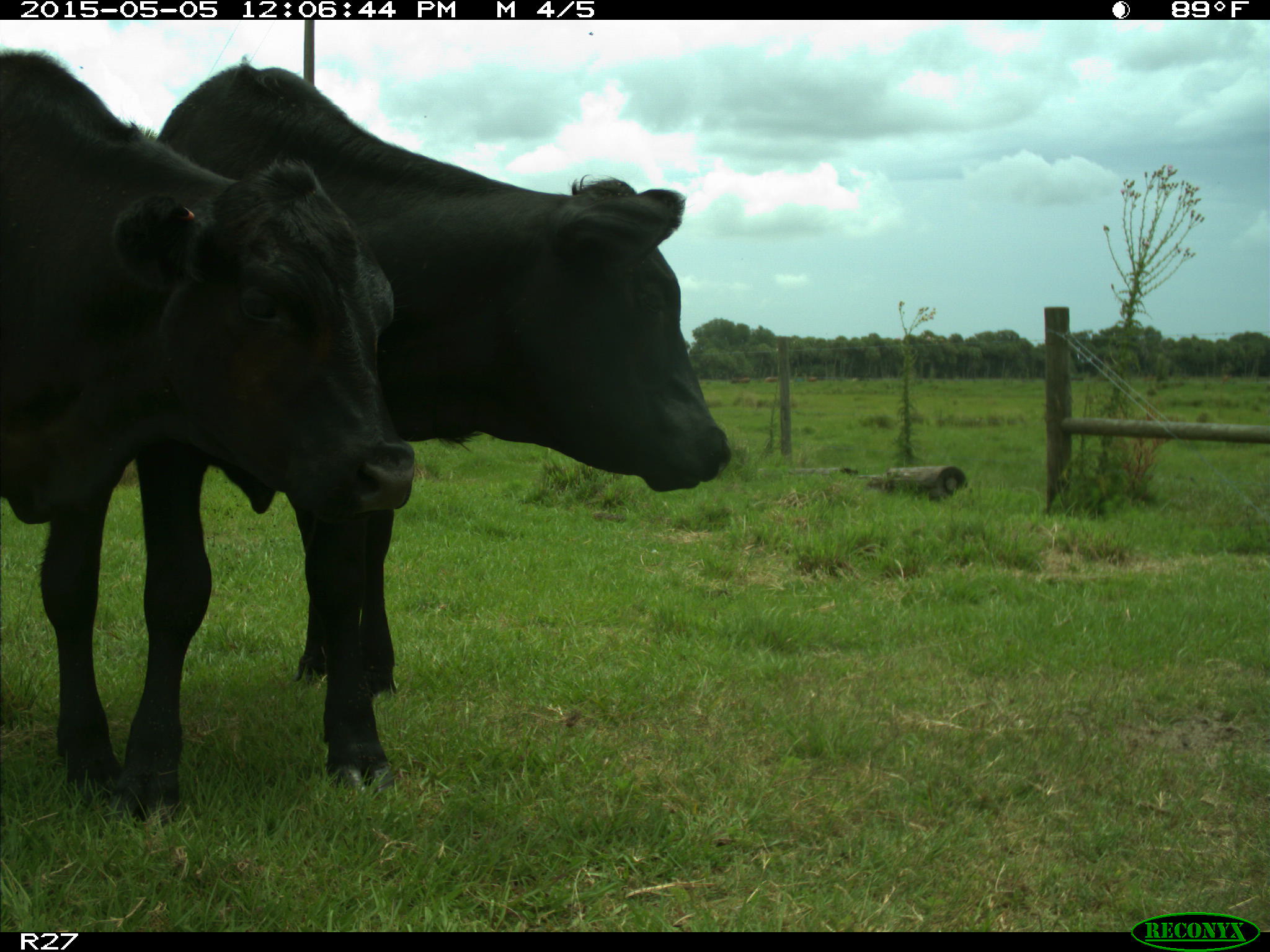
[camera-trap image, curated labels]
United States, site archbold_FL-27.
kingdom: Animalia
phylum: Chordata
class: Mammalia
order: Artiodactyla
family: Bovidae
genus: Bos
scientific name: Bos taurus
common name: domestic cow